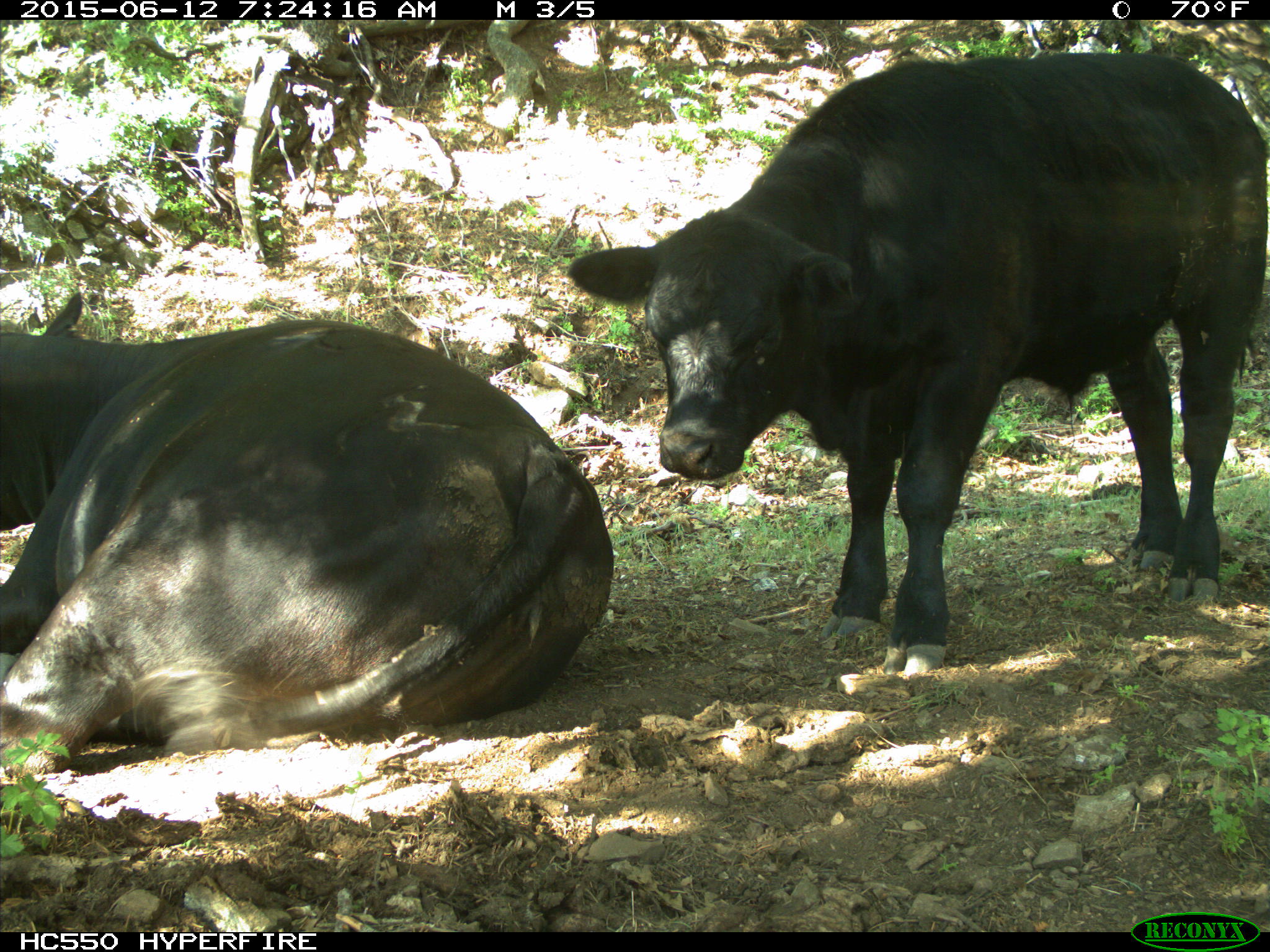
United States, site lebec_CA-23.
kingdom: Animalia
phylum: Chordata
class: Mammalia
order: Artiodactyla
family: Bovidae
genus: Bos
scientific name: Bos taurus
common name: domestic cow